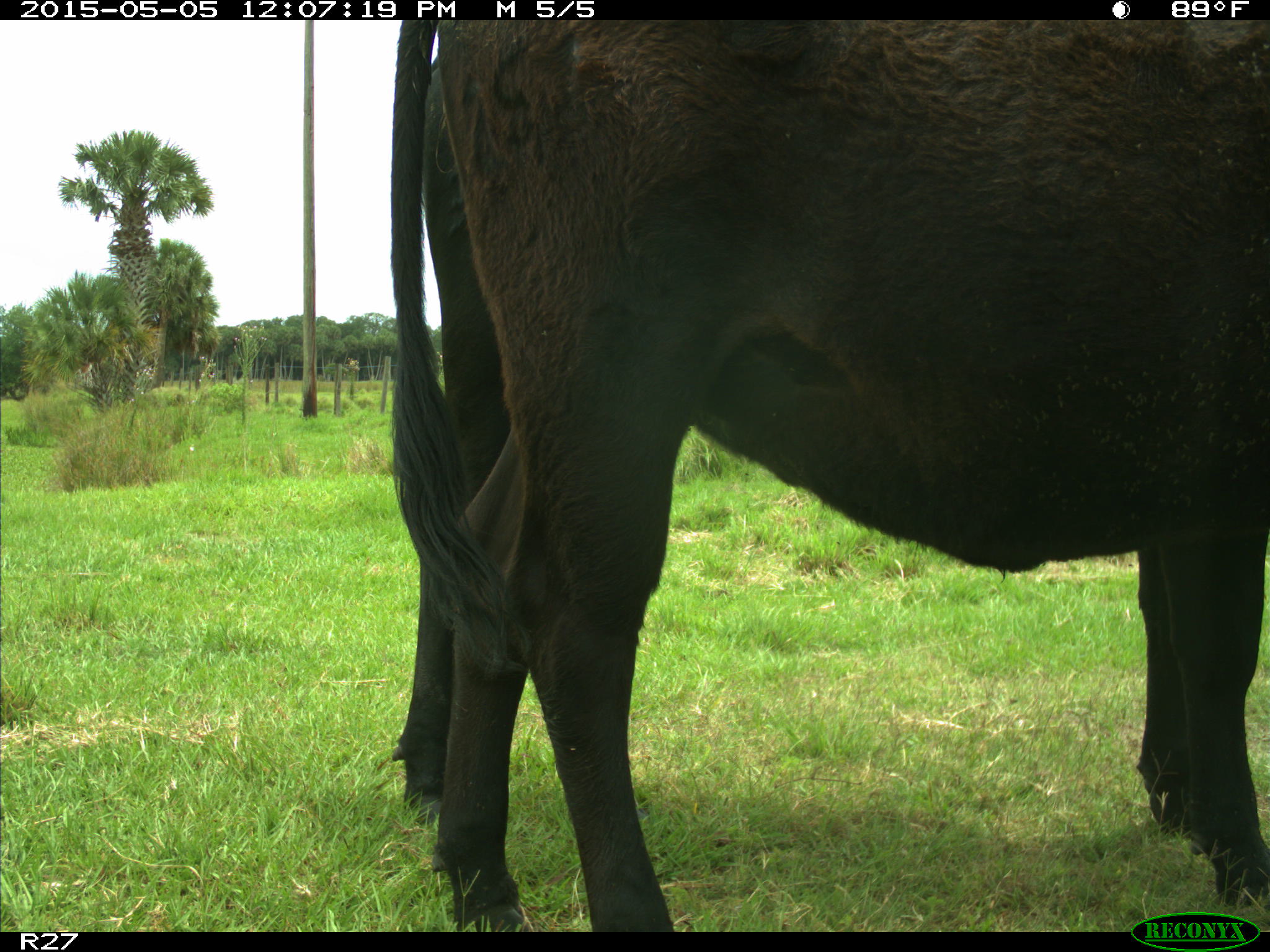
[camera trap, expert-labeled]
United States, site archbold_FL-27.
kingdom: Animalia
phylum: Chordata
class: Mammalia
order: Artiodactyla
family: Bovidae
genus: Bos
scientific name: Bos taurus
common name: domestic cow